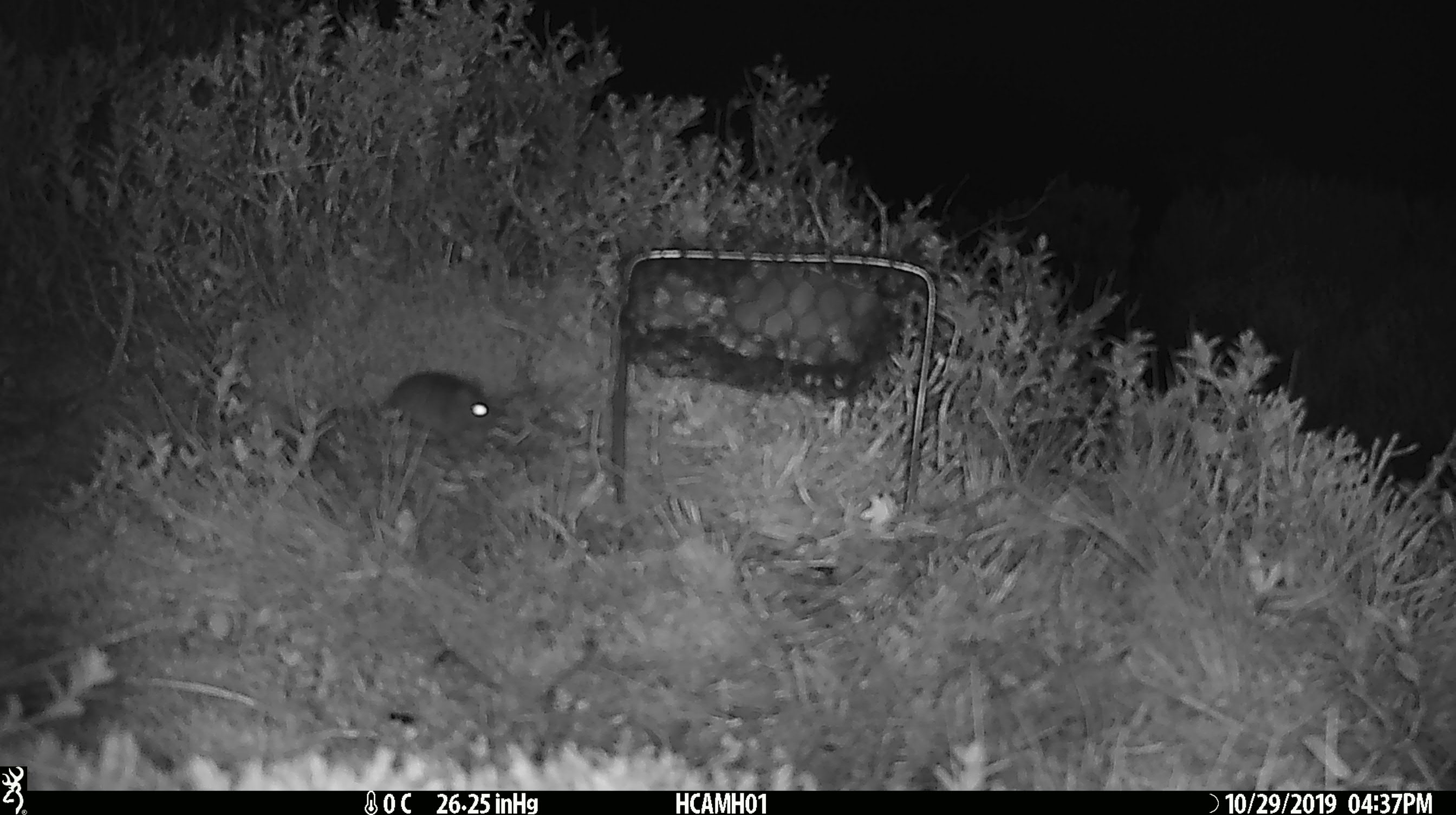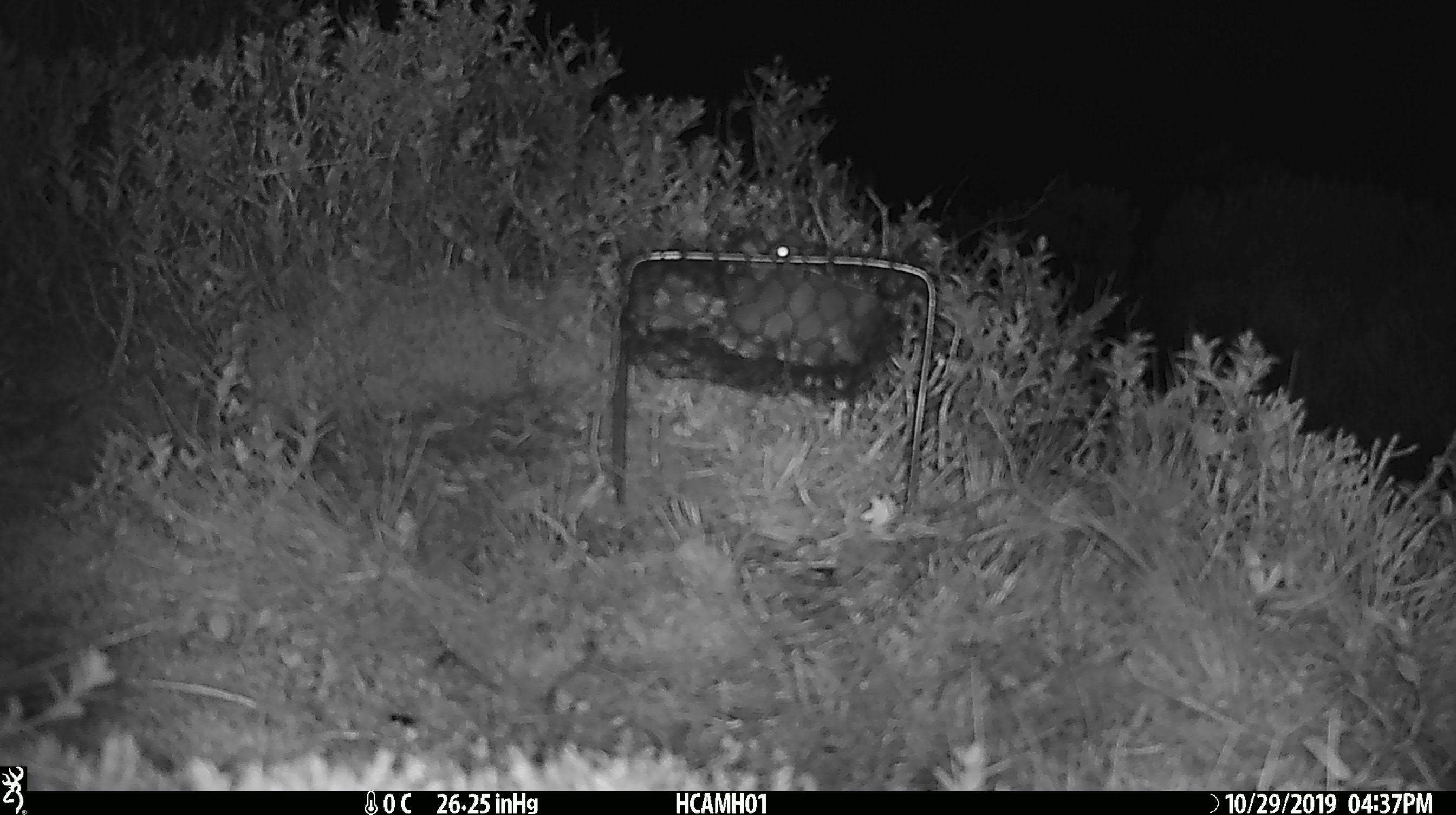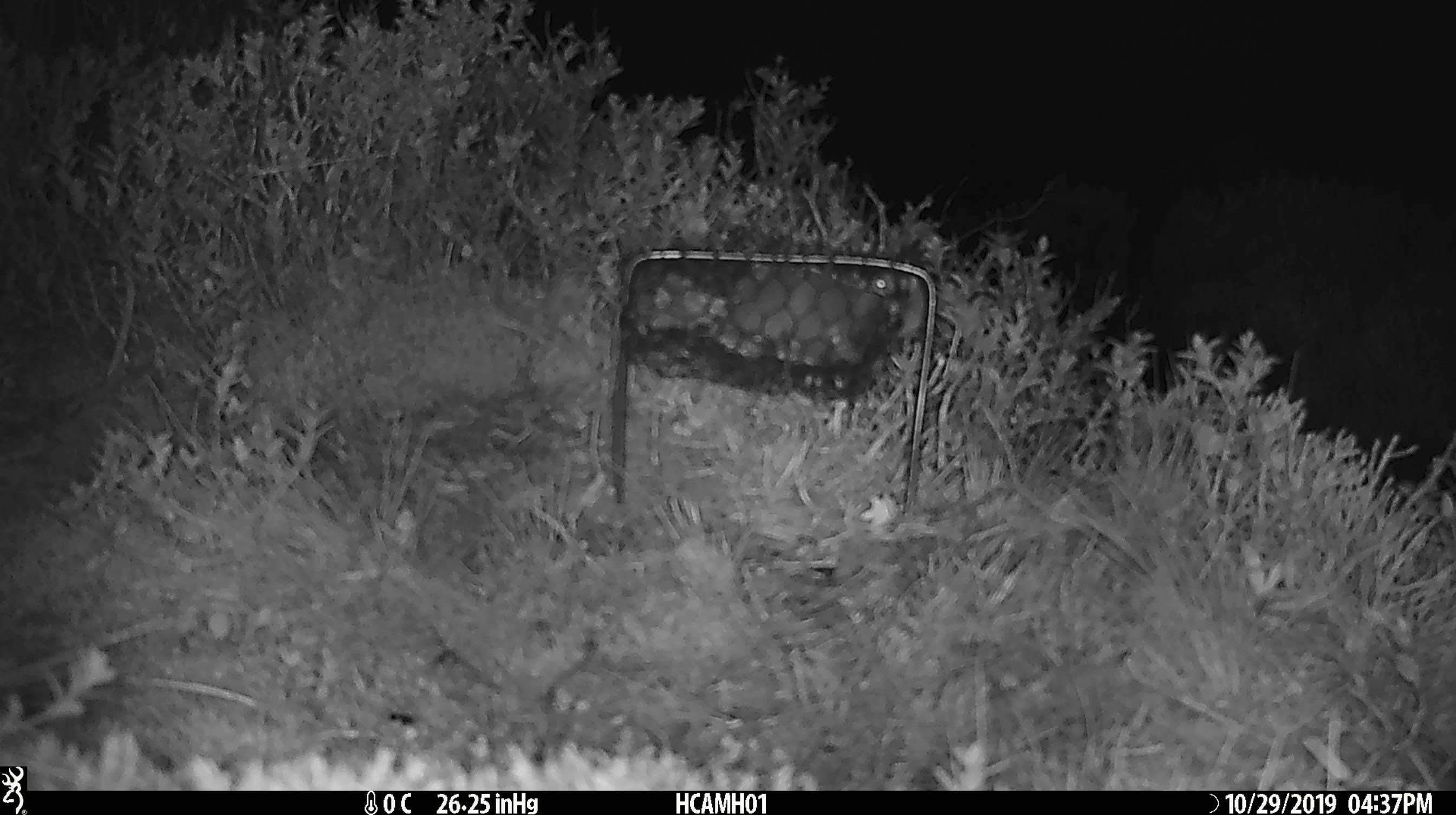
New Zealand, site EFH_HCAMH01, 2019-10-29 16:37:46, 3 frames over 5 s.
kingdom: Animalia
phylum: Chordata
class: Mammalia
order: Rodentia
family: Muridae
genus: Mus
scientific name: Mus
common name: mouse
Mouse (Mus).